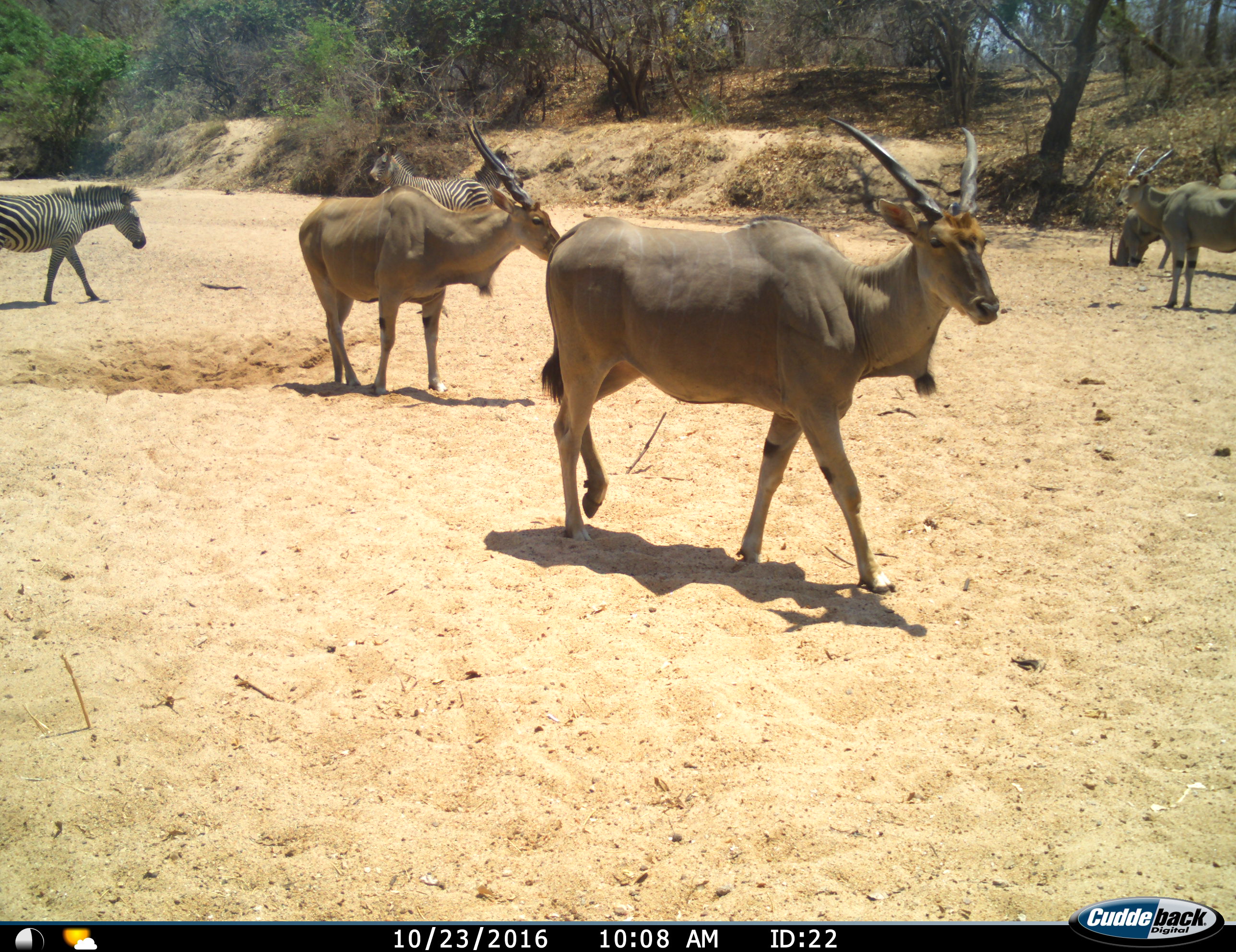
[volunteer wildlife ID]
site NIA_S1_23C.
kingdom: Animalia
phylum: Chordata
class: Mammalia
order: Artiodactyla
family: Bovidae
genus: Tragelaphus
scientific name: Tragelaphus oryx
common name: eland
Eland (Tragelaphus oryx), count 4. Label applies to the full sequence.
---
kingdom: Animalia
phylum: Chordata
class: Mammalia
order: Perissodactyla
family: Equidae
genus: Equus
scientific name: Equus quagga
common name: plains zebra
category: zebraplains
Zebraplains (plains zebra) (Equus quagga), count 2. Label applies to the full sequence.